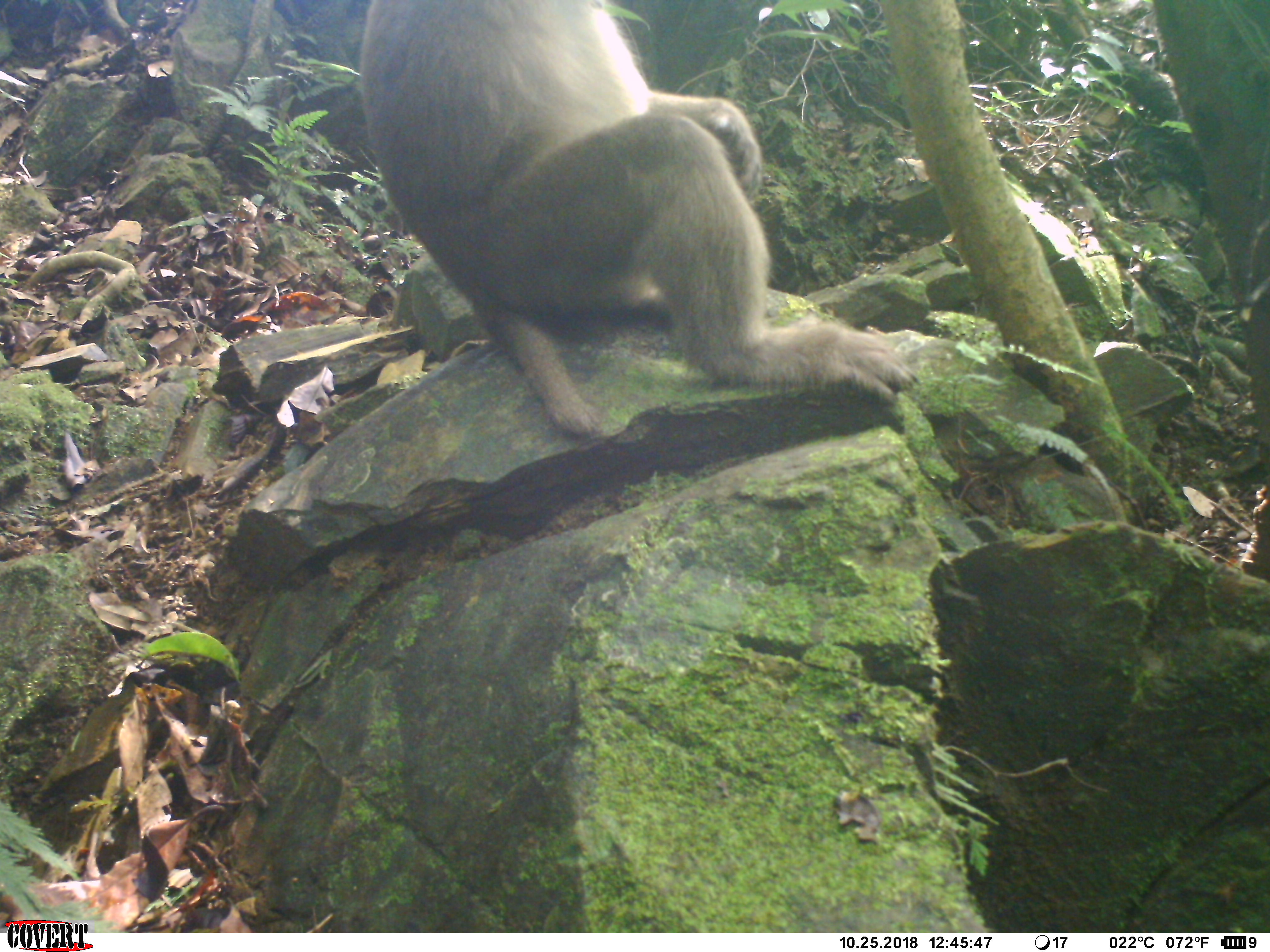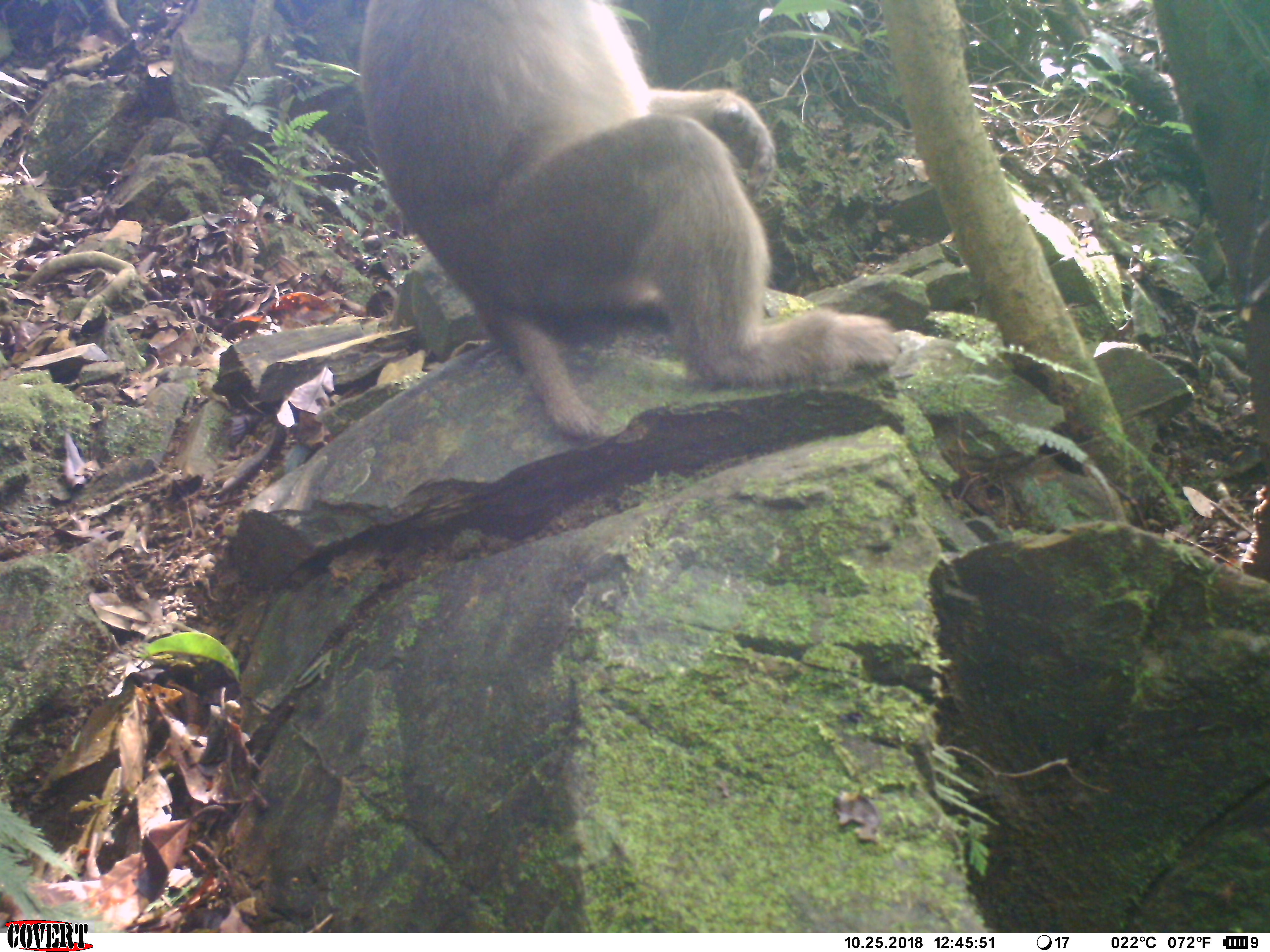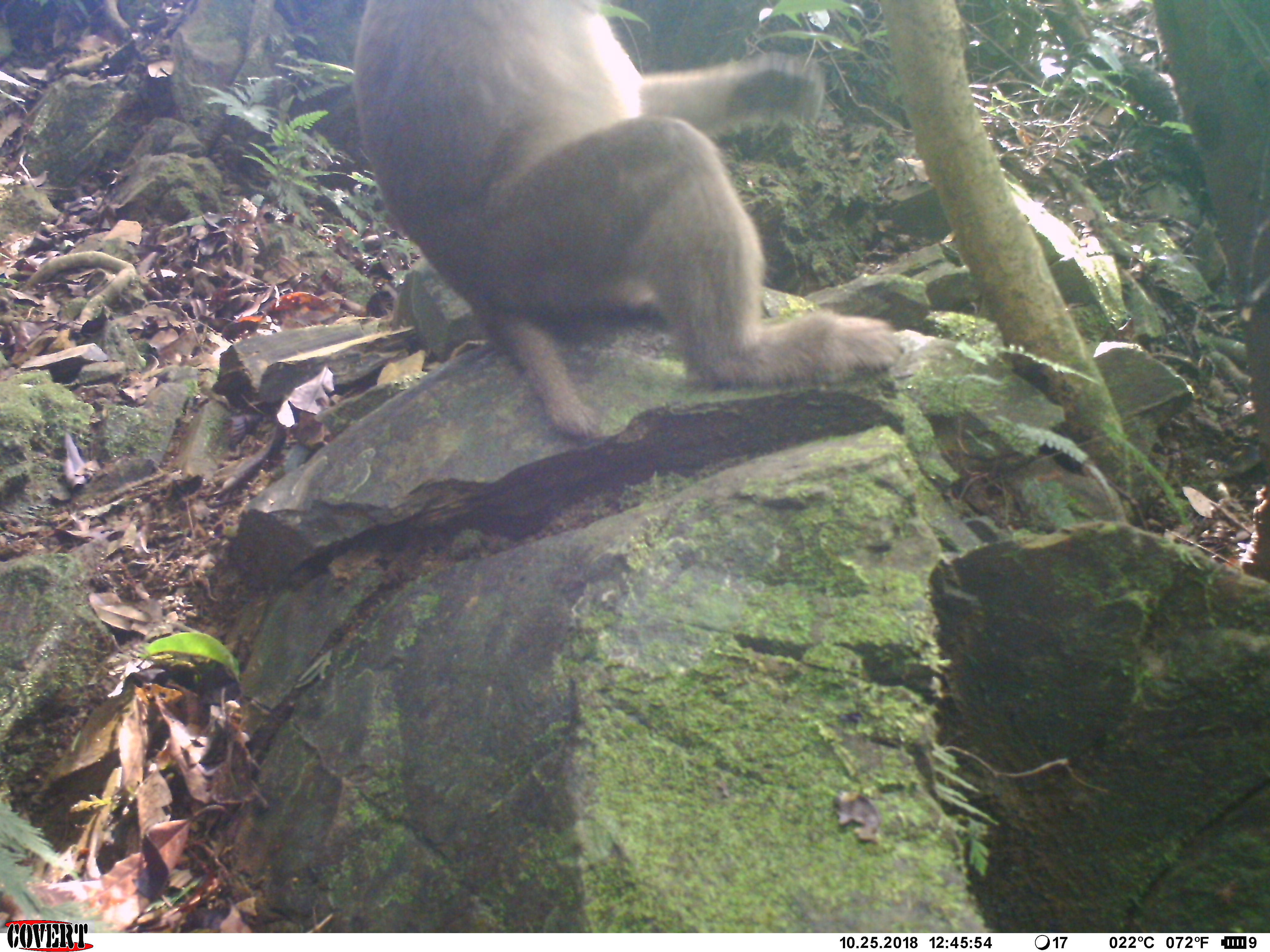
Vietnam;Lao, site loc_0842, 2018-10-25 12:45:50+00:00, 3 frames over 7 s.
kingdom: Animalia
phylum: Chordata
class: Mammalia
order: Primates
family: Cercopithecidae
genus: Macaca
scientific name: Macaca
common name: macaque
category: macaque not stump tailed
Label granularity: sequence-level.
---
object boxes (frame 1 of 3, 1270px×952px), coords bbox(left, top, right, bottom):
macaque not stump tailed: bbox(352, 0, 921, 436)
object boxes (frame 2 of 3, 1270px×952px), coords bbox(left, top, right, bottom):
macaque not stump tailed: bbox(356, 0, 904, 438)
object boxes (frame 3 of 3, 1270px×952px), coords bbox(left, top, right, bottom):
macaque not stump tailed: bbox(348, 0, 903, 438)